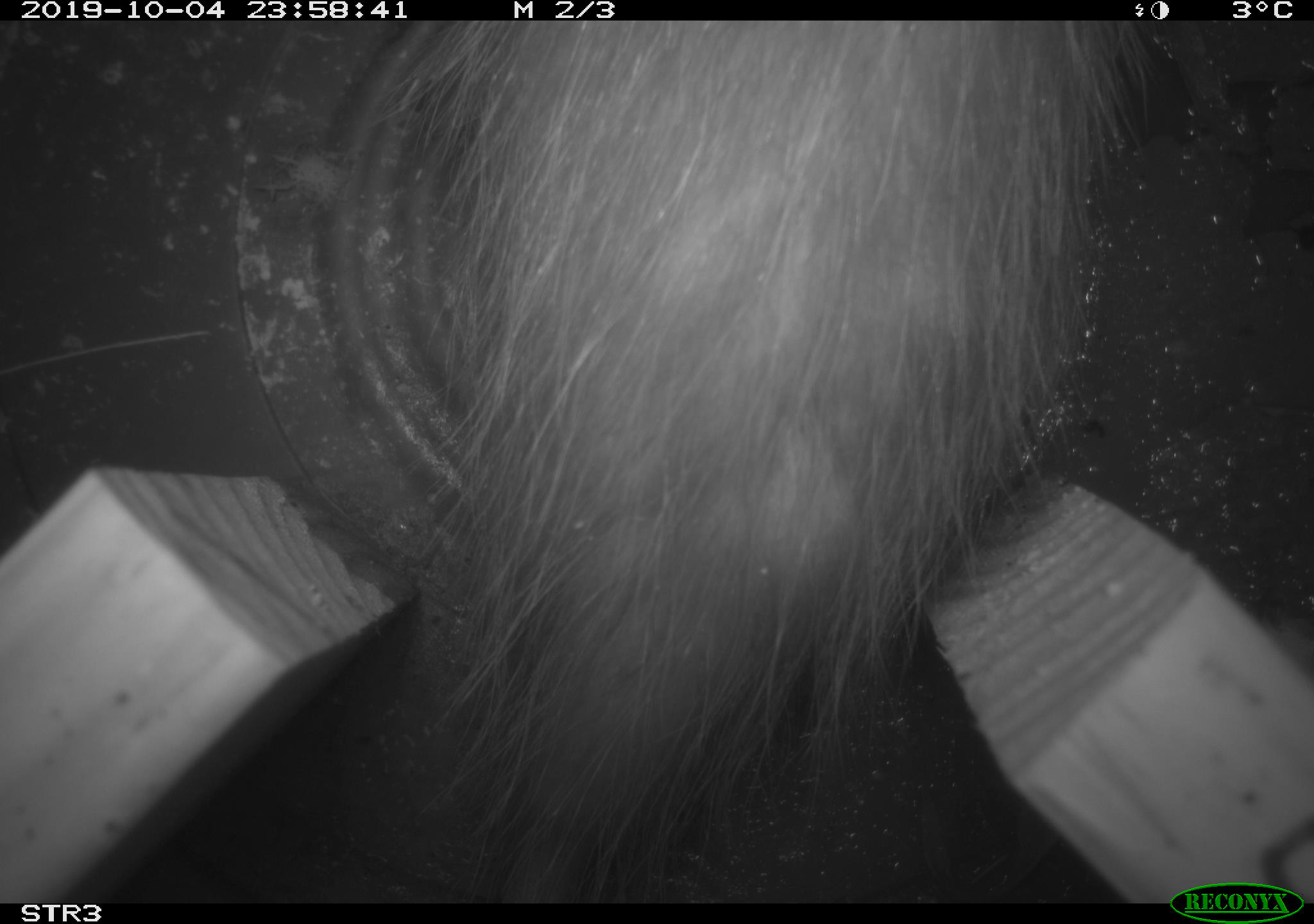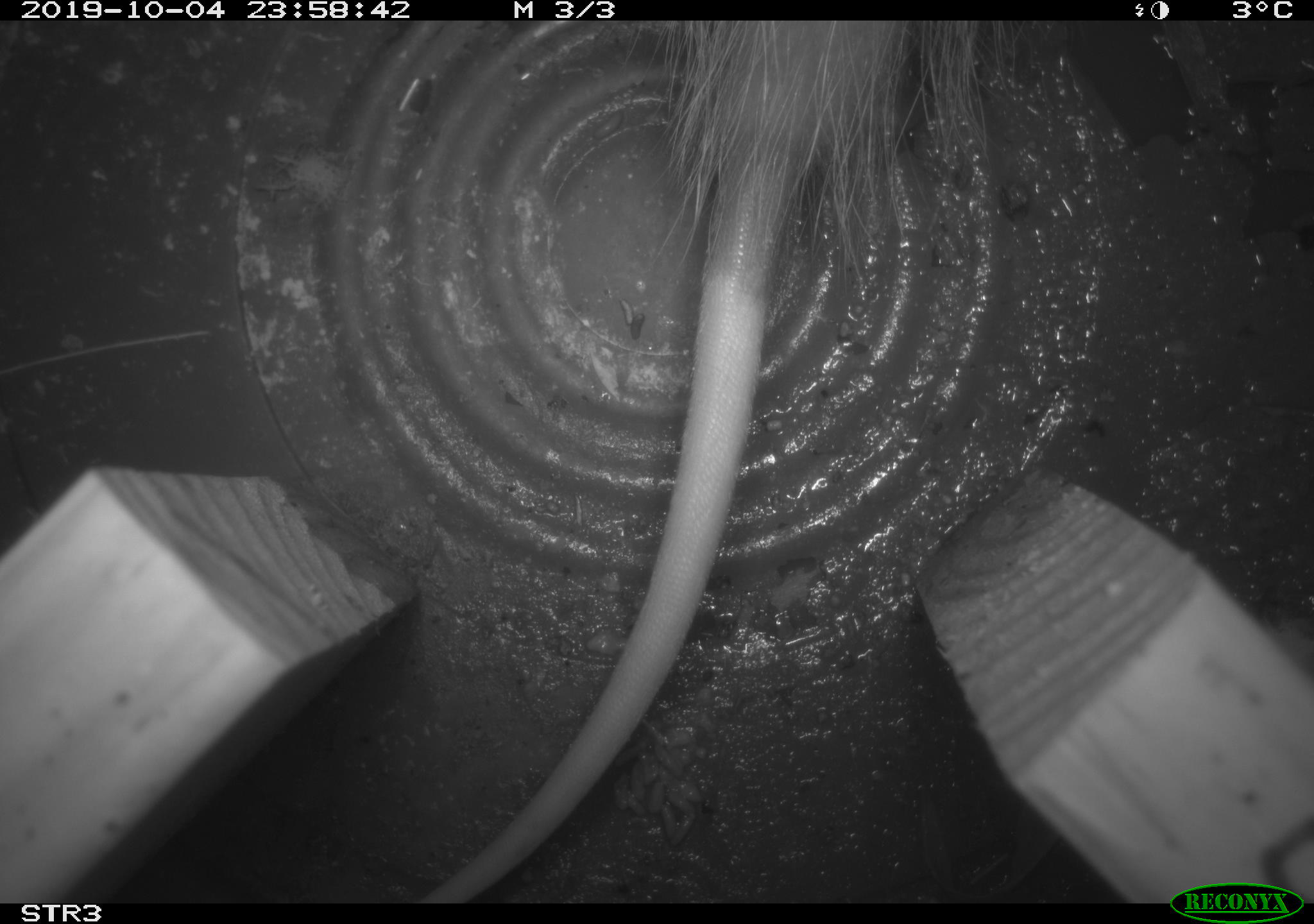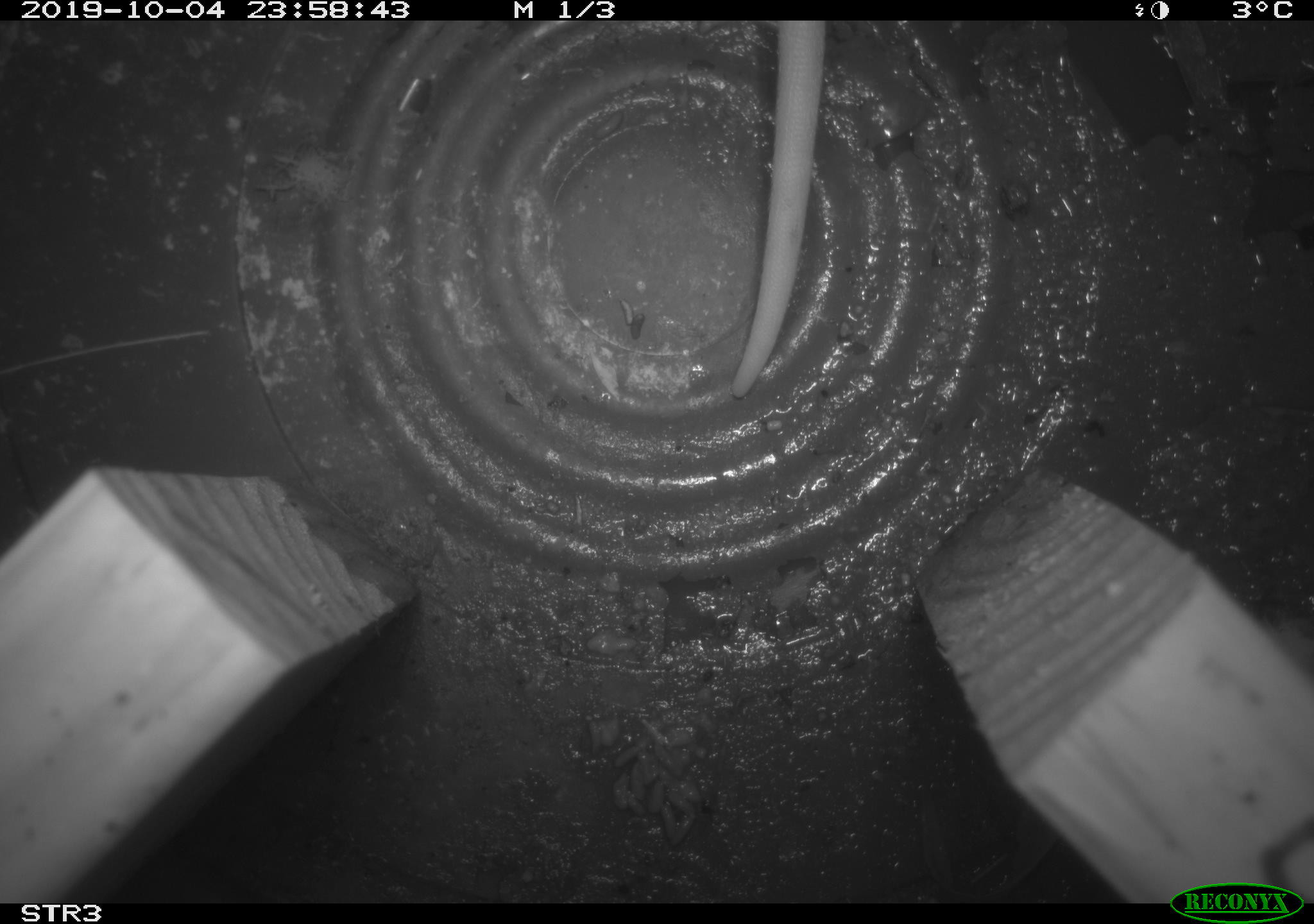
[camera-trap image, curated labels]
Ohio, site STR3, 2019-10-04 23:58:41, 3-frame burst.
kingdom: Animalia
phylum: Chordata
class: Mammalia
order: Didelphimorphia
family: Didelphidae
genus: Didelphis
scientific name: Didelphis virginiana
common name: virginia opossum